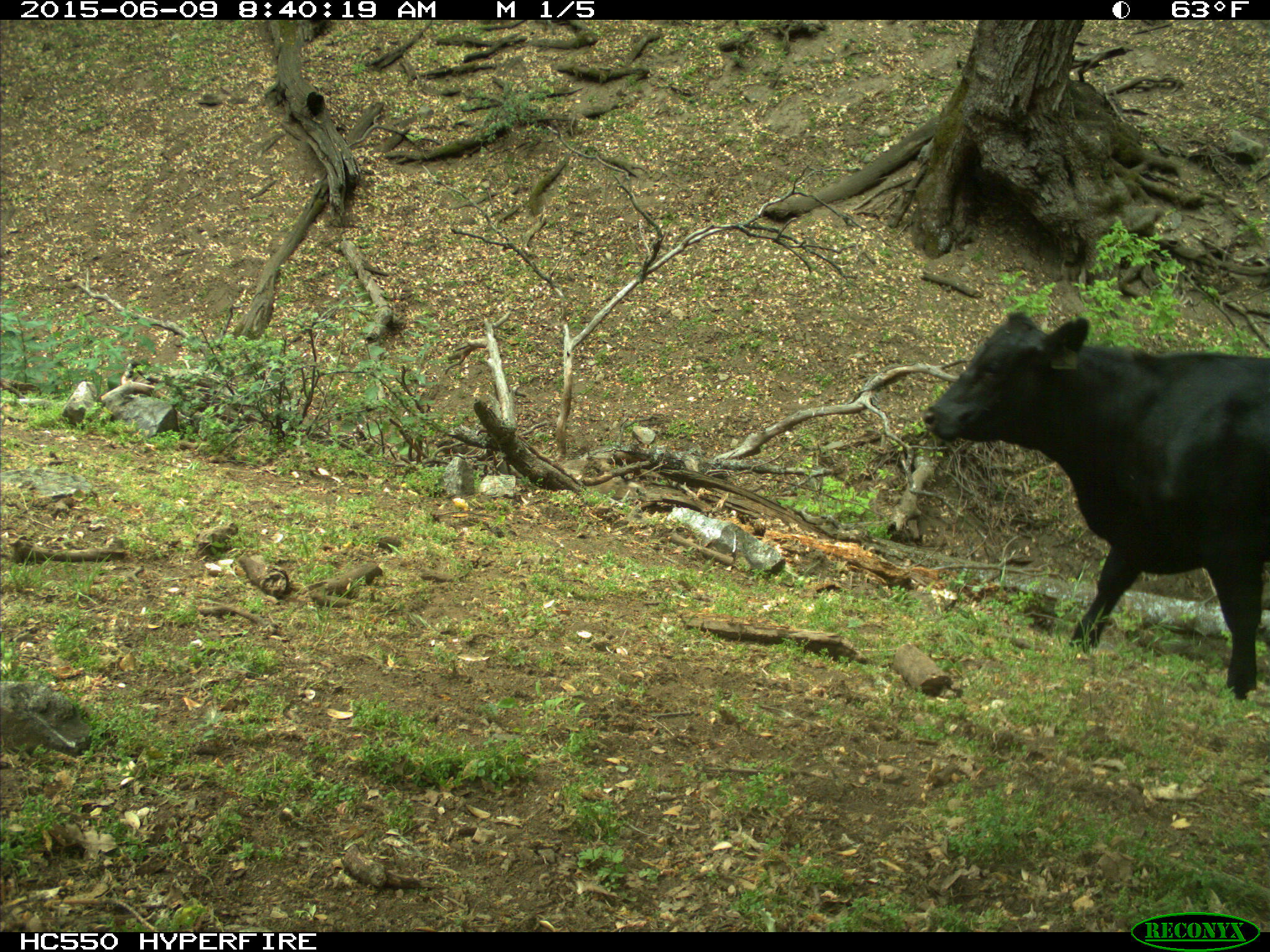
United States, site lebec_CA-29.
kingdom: Animalia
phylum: Chordata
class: Mammalia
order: Artiodactyla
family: Bovidae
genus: Bos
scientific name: Bos taurus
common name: domestic cow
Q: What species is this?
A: Bos taurus (domestic cow).